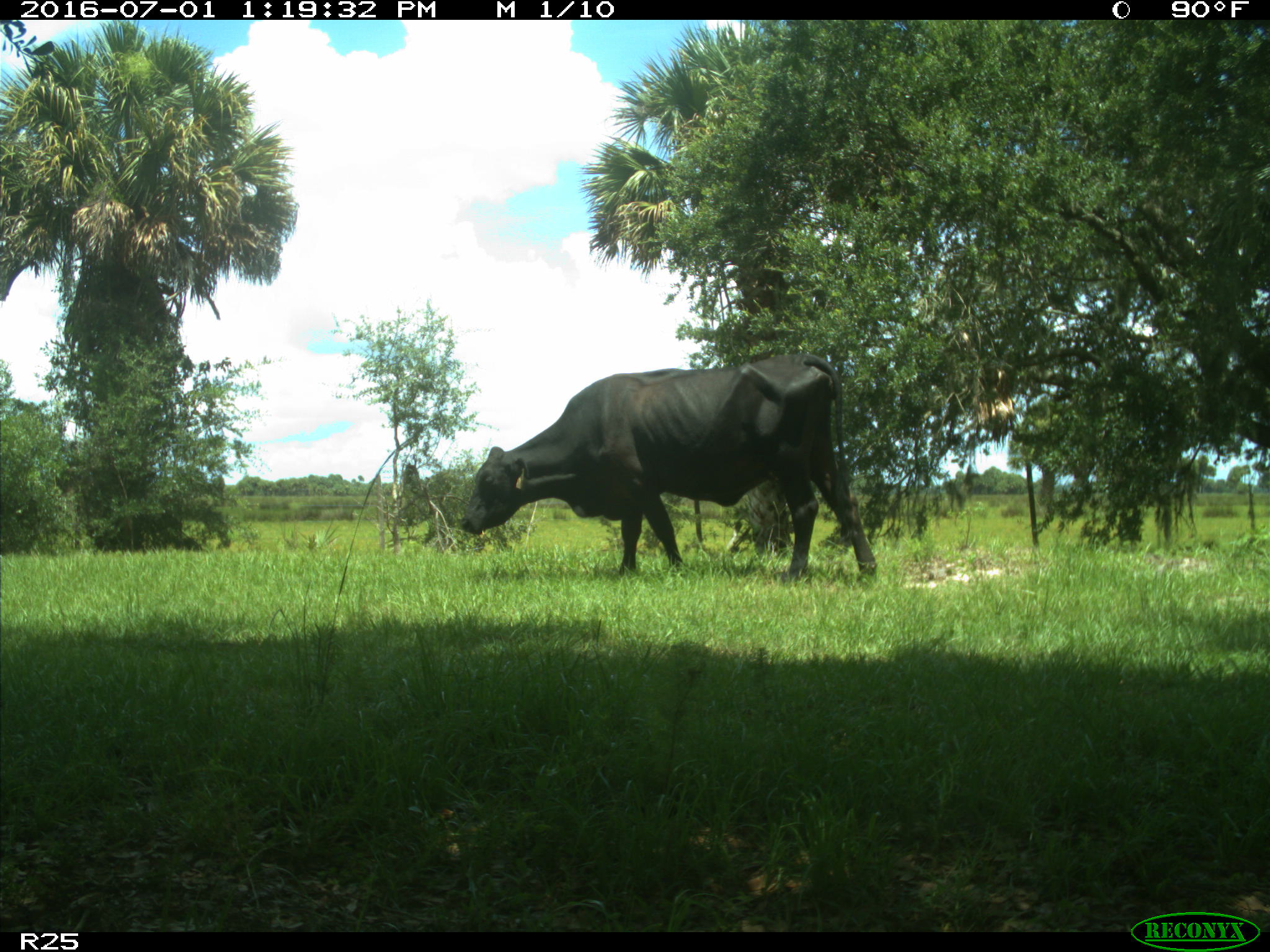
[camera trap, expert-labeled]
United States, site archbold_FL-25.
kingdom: Animalia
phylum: Chordata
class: Mammalia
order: Artiodactyla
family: Bovidae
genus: Bos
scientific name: Bos taurus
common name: domestic cow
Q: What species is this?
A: Bos taurus (domestic cow).